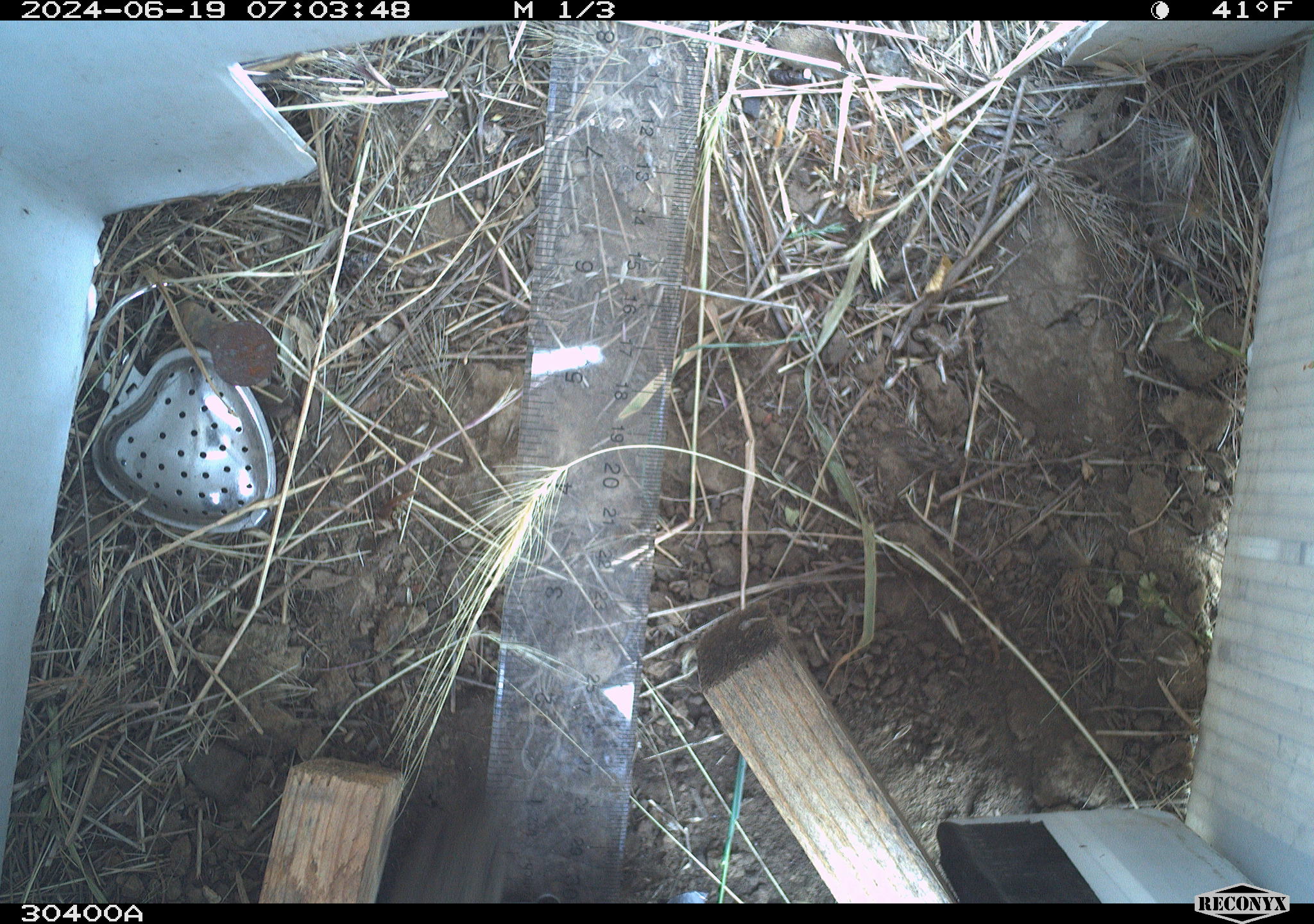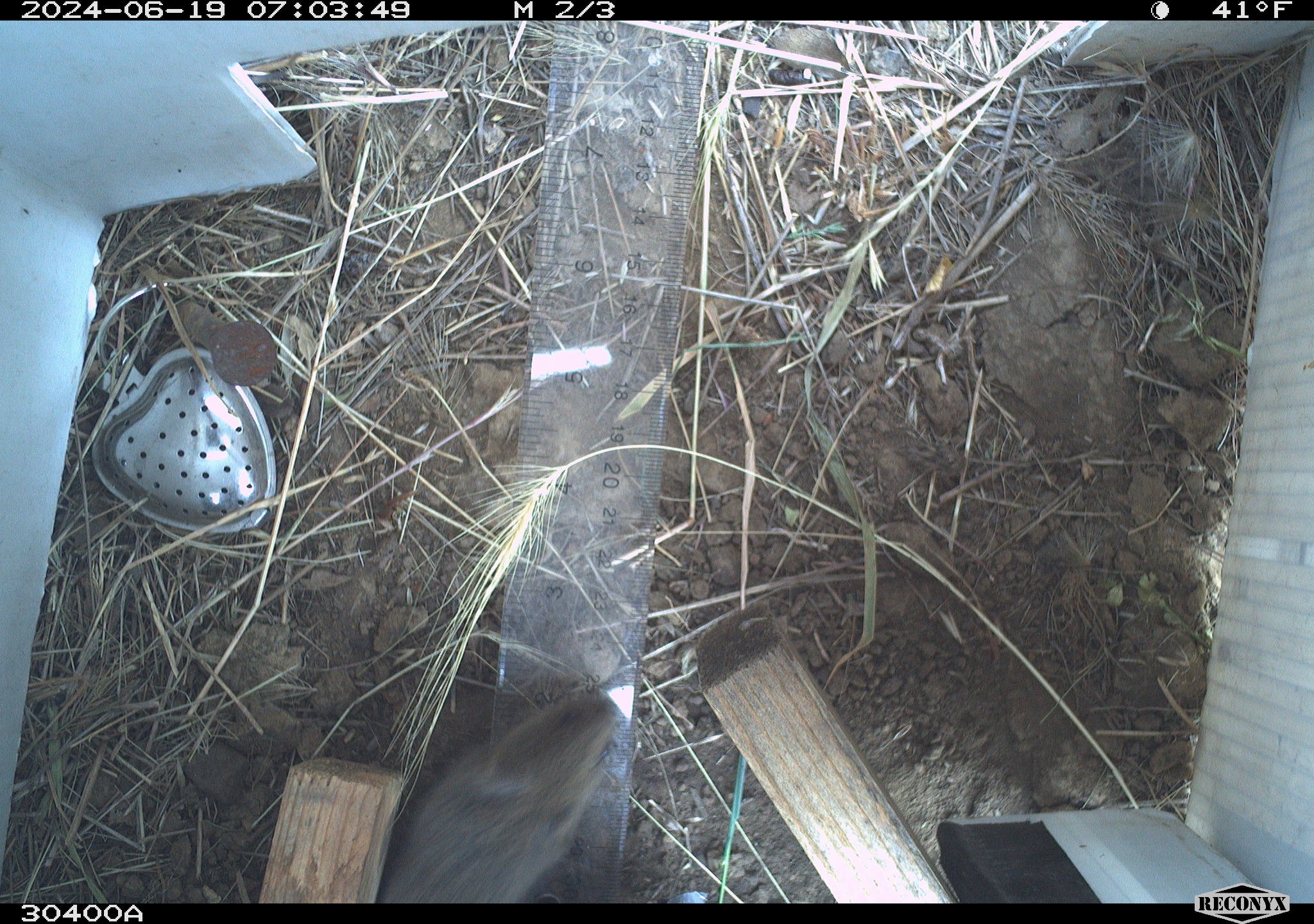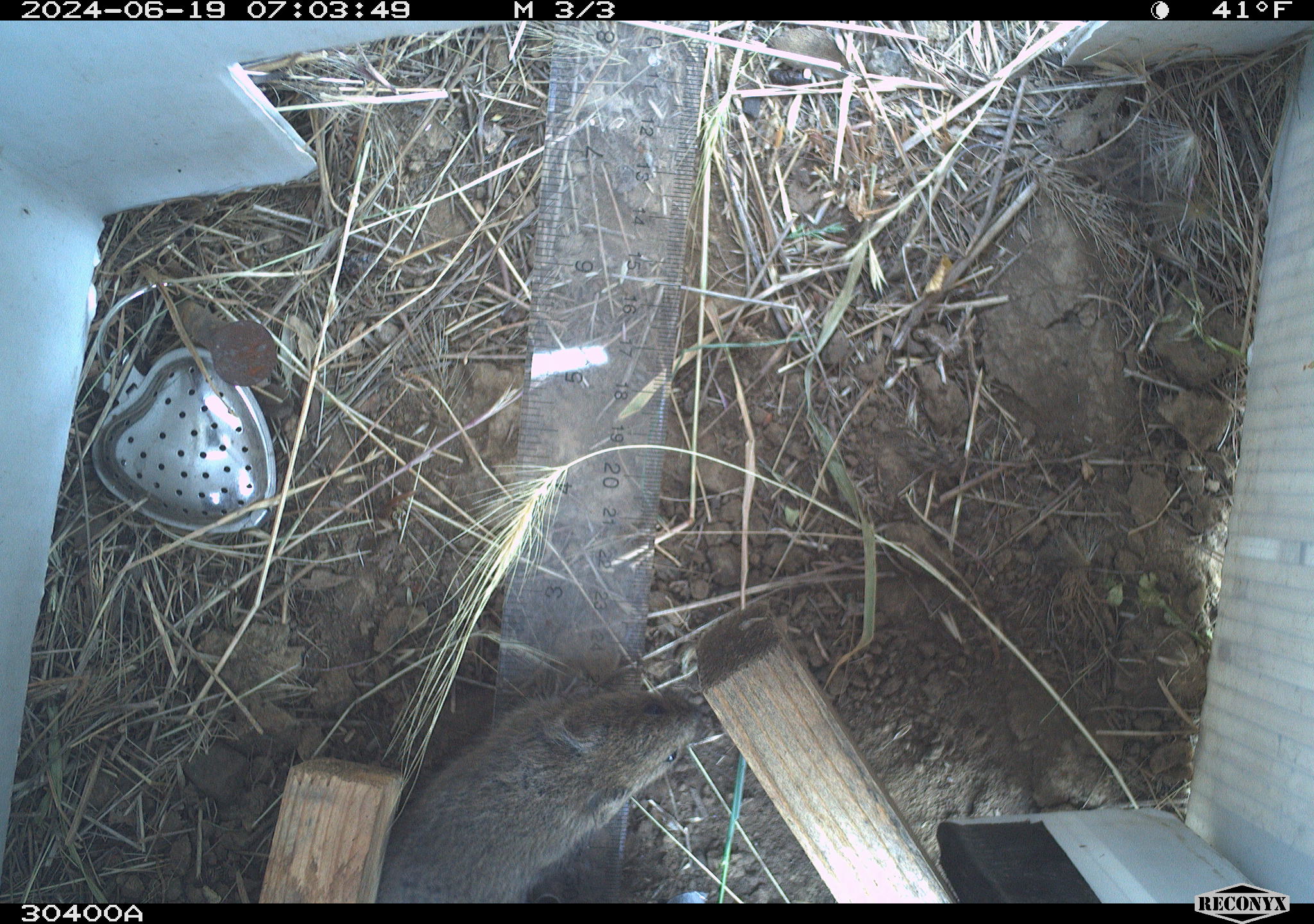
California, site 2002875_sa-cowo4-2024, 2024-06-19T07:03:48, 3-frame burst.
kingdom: Animalia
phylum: Chordata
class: Mammalia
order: Rodentia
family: Cricetidae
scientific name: Arvicolinae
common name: voles, lemmings, and muskrats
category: arvicolinae subfamily